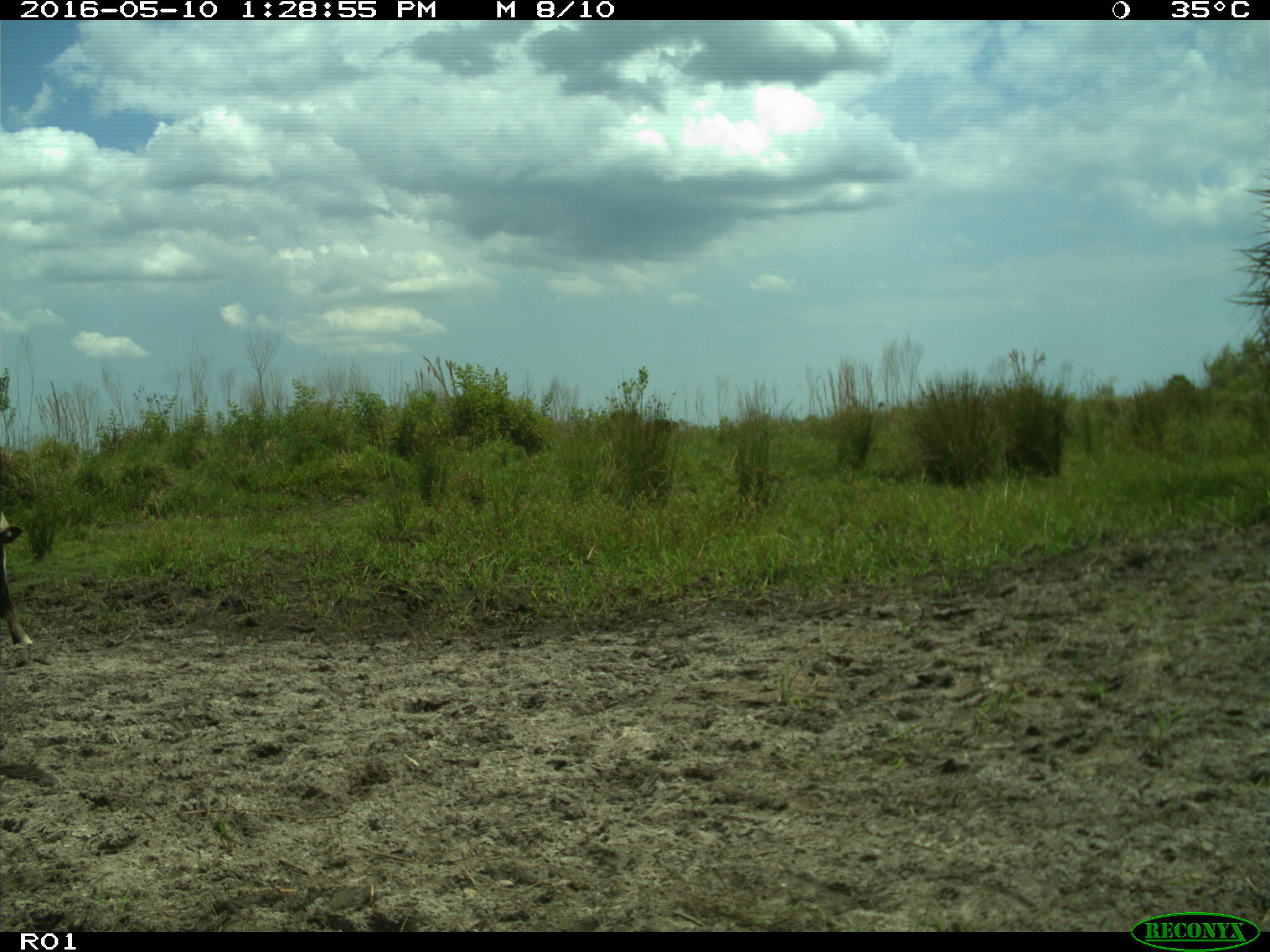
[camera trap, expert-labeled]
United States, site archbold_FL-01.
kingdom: Animalia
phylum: Chordata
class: Mammalia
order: Artiodactyla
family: Bovidae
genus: Bos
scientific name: Bos taurus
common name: domestic cow